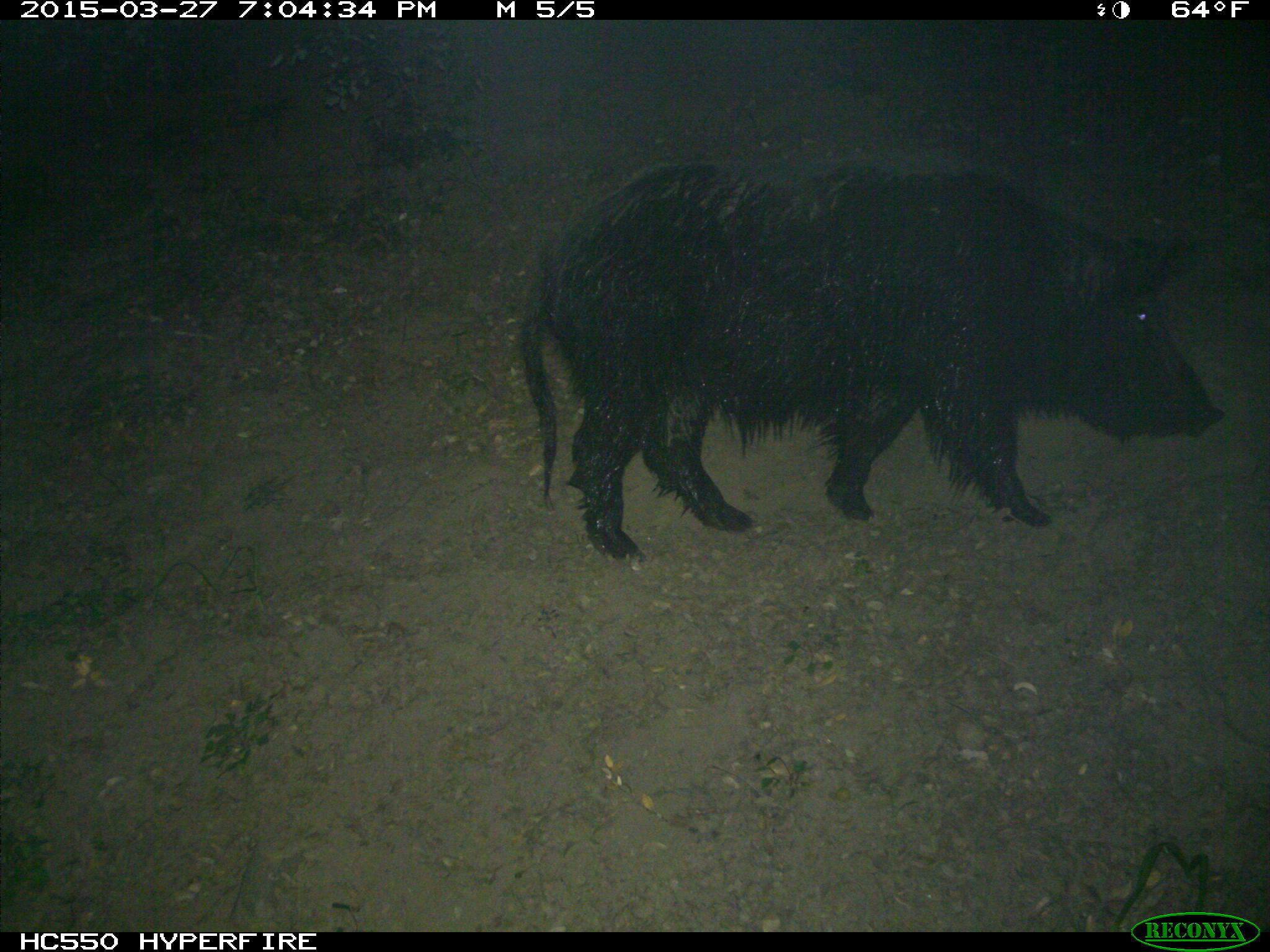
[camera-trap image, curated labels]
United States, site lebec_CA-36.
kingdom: Animalia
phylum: Chordata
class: Mammalia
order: Artiodactyla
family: Suidae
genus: Sus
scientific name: Sus scrofa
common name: wild boar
Sus scrofa (wild boar).